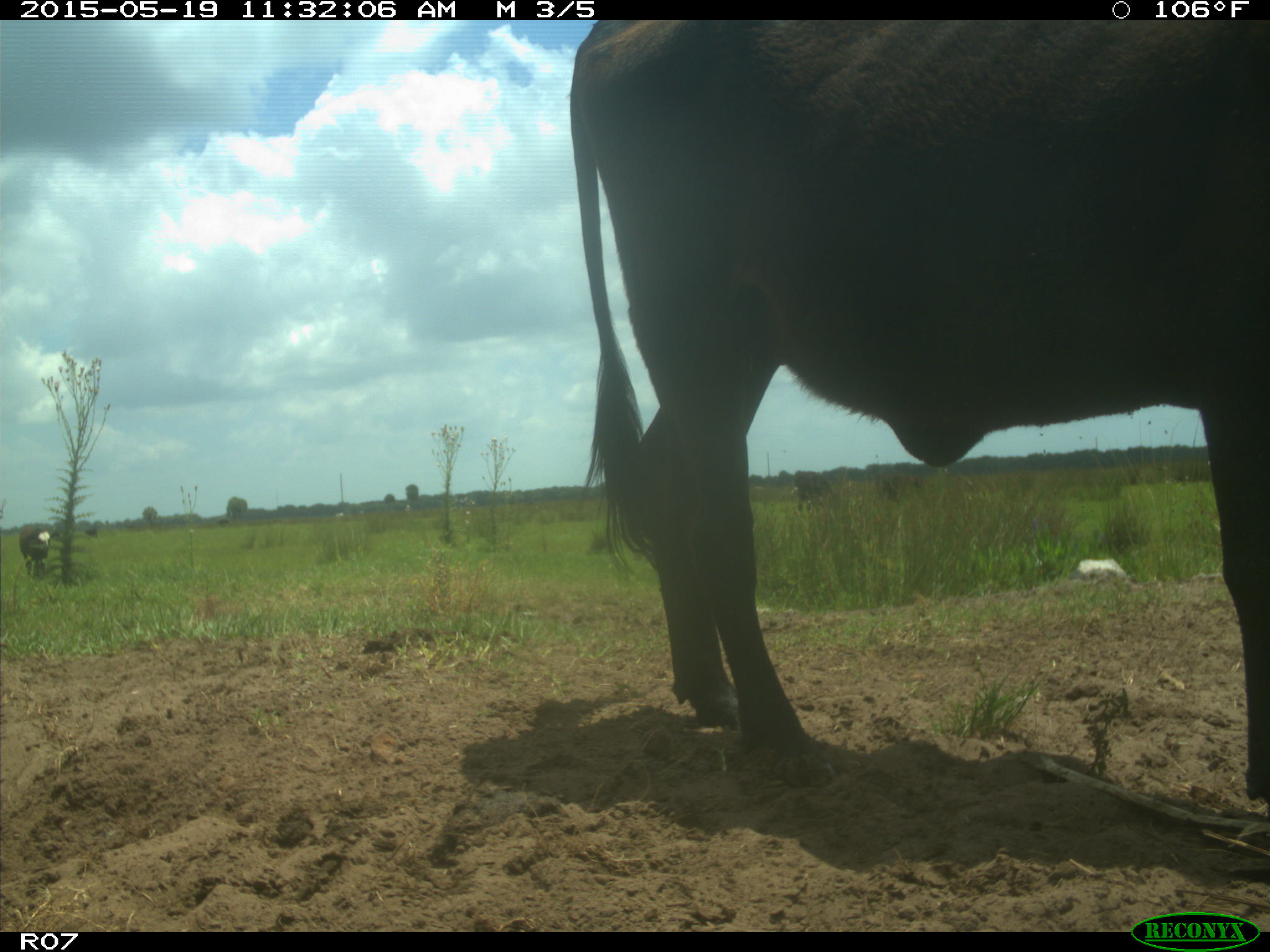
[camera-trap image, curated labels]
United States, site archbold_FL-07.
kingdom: Animalia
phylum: Chordata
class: Mammalia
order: Artiodactyla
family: Bovidae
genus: Bos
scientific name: Bos taurus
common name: domestic cow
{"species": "Bos taurus (domestic cow)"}